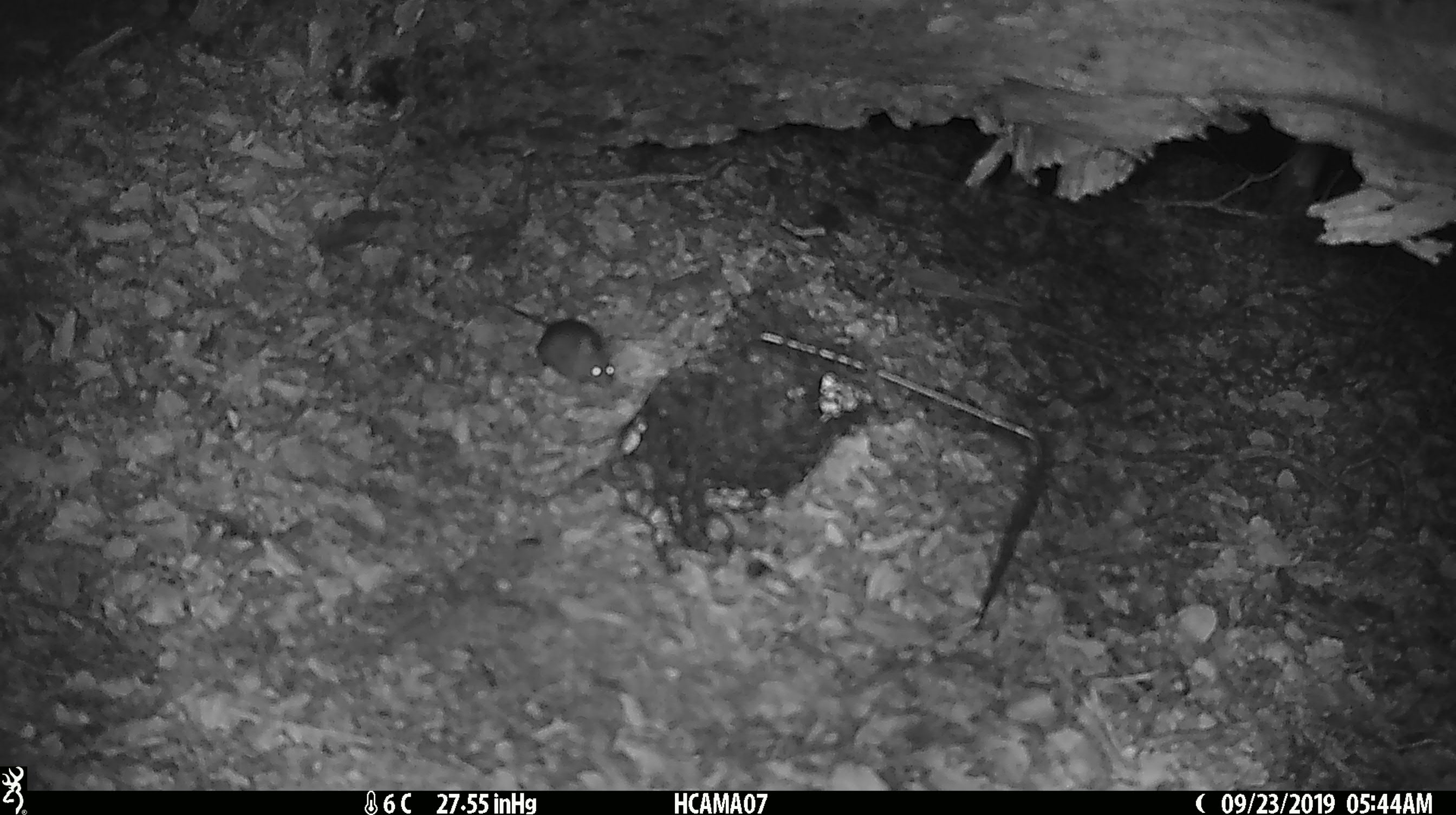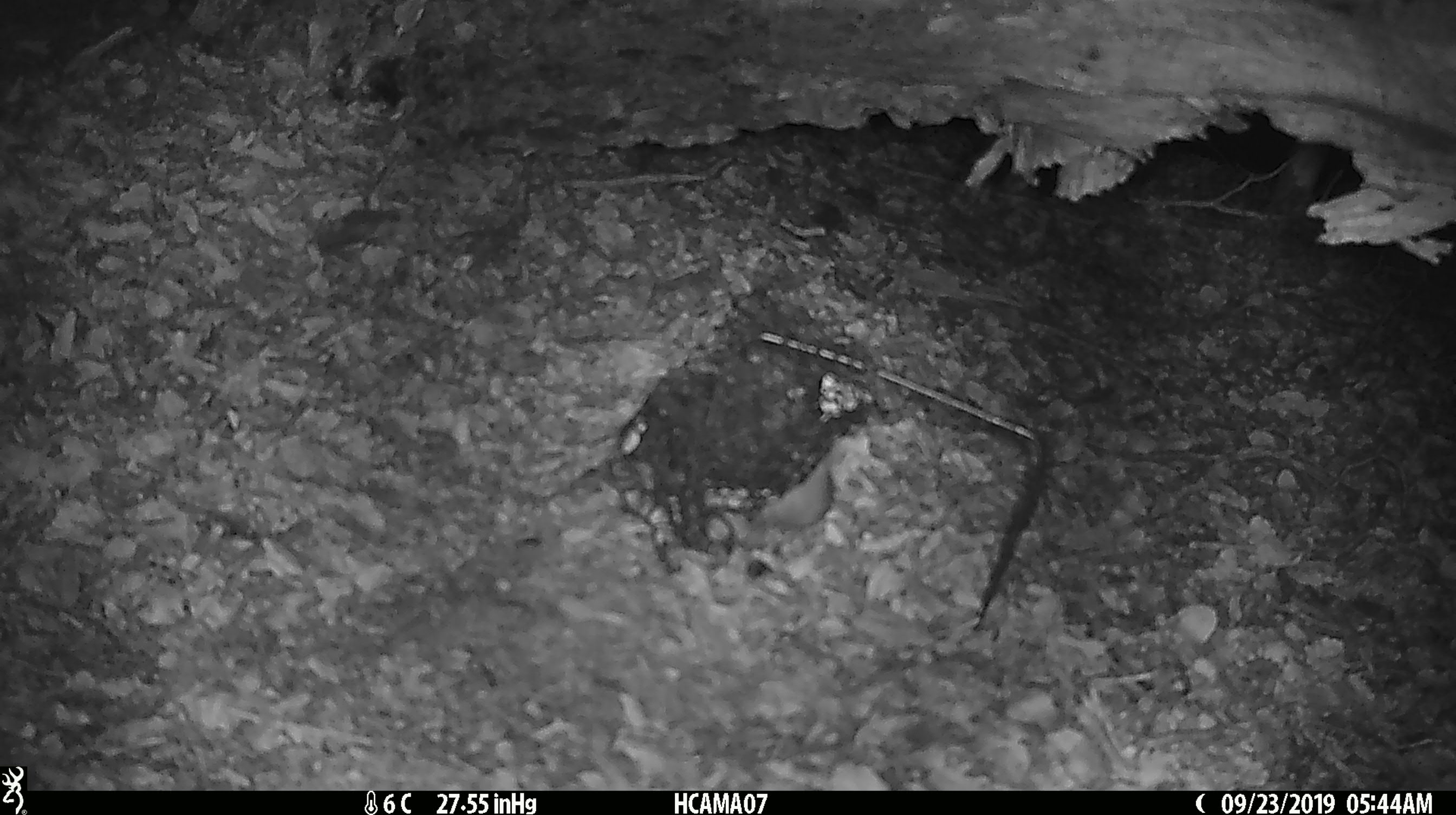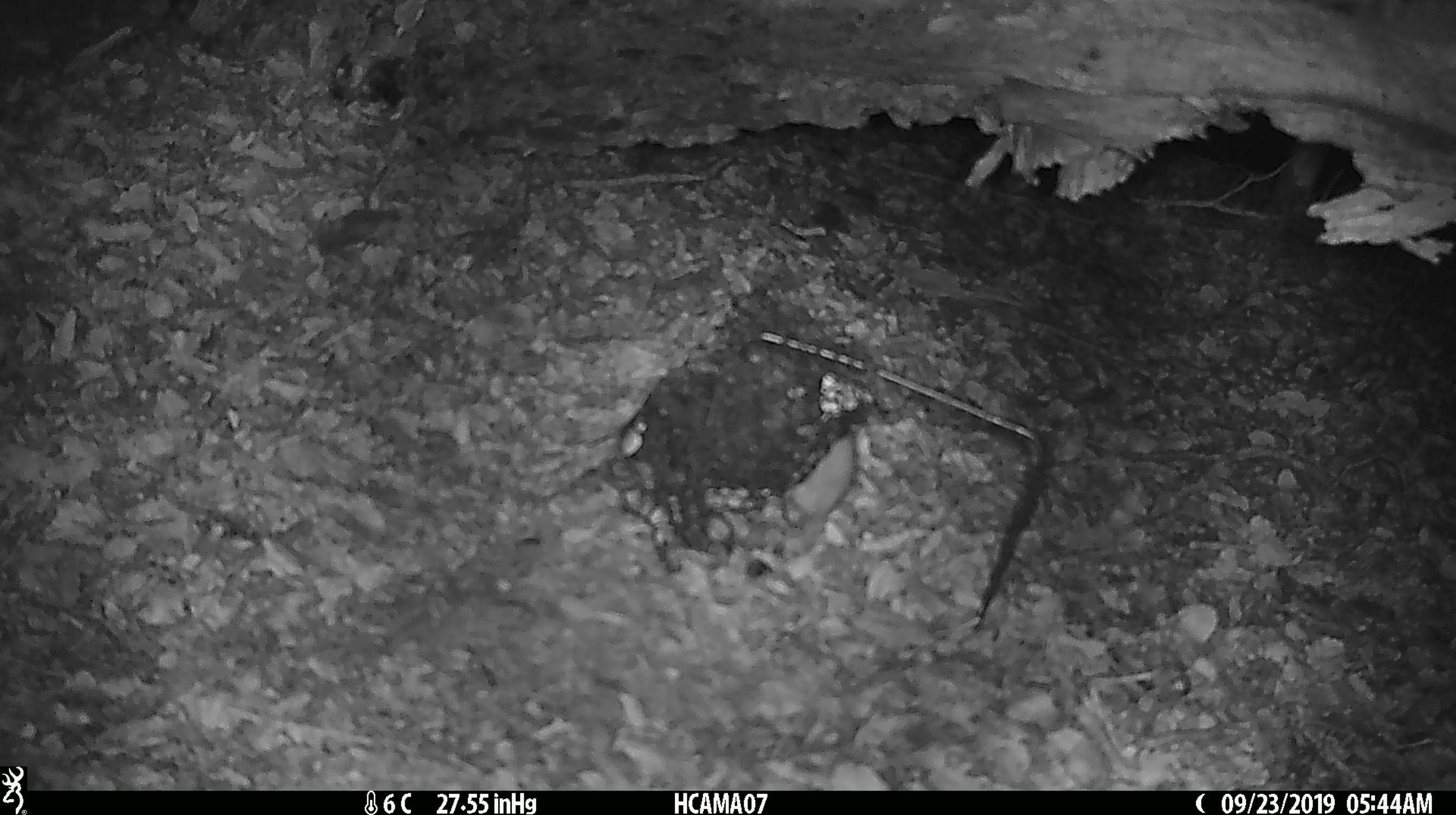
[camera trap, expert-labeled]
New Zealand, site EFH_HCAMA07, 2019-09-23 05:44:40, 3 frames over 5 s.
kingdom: Animalia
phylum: Chordata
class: Mammalia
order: Rodentia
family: Muridae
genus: Mus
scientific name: Mus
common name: mouse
Mouse (Mus).